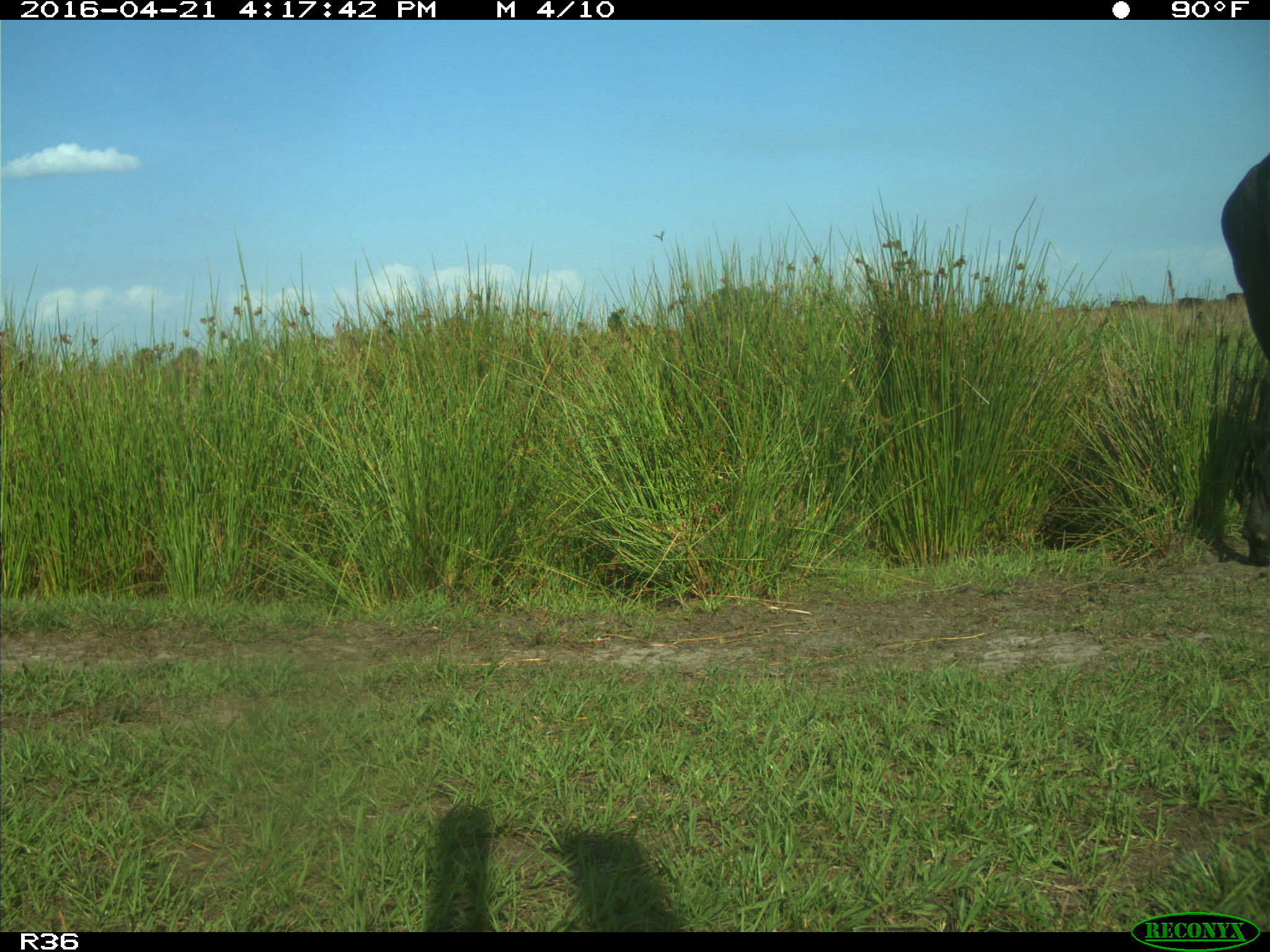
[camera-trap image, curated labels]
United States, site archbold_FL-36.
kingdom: Animalia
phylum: Chordata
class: Mammalia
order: Artiodactyla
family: Bovidae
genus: Bos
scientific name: Bos taurus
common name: domestic cow